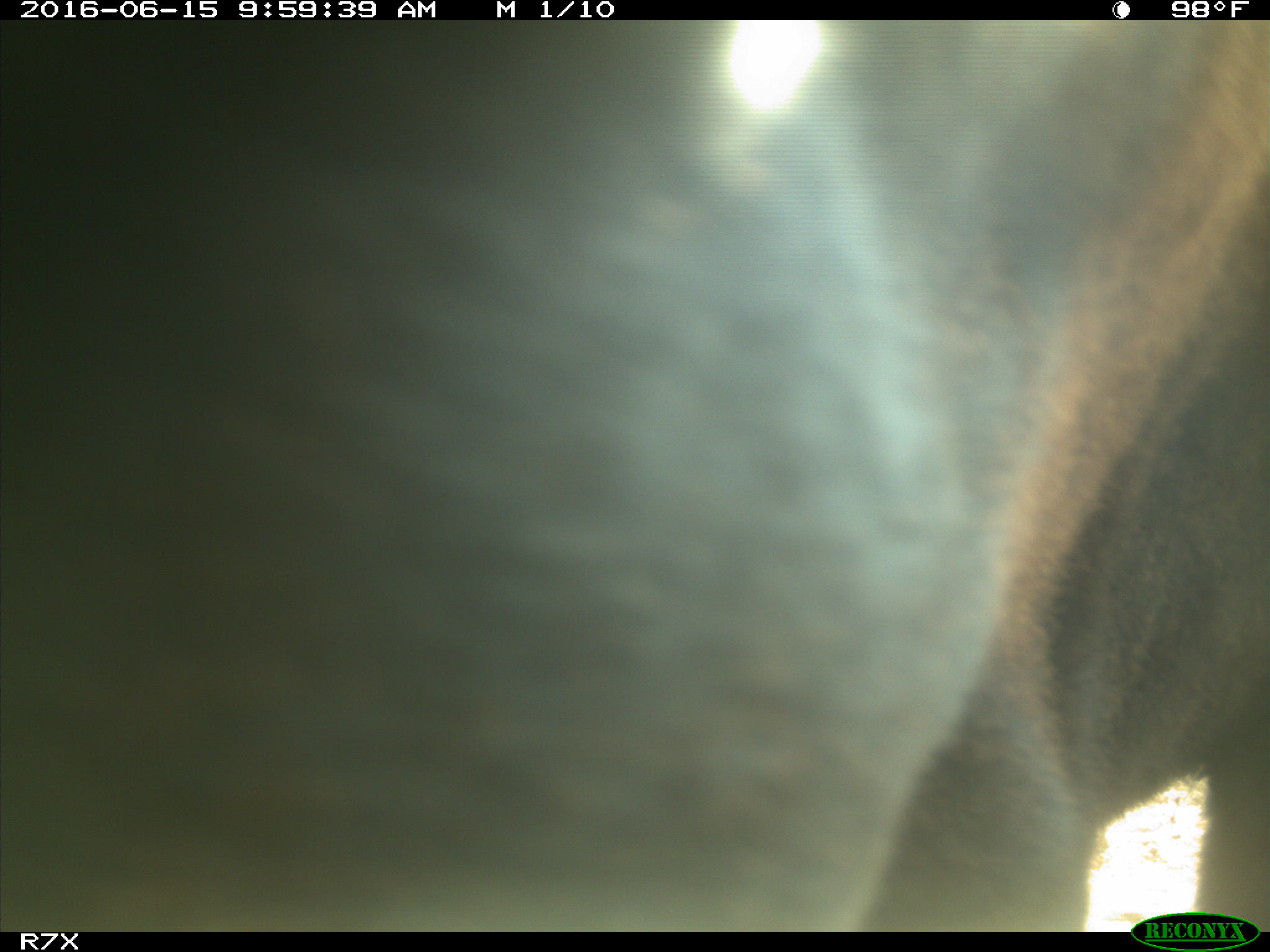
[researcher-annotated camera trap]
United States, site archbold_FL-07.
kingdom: Animalia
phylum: Chordata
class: Mammalia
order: Artiodactyla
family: Bovidae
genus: Bos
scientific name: Bos taurus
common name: domestic cow